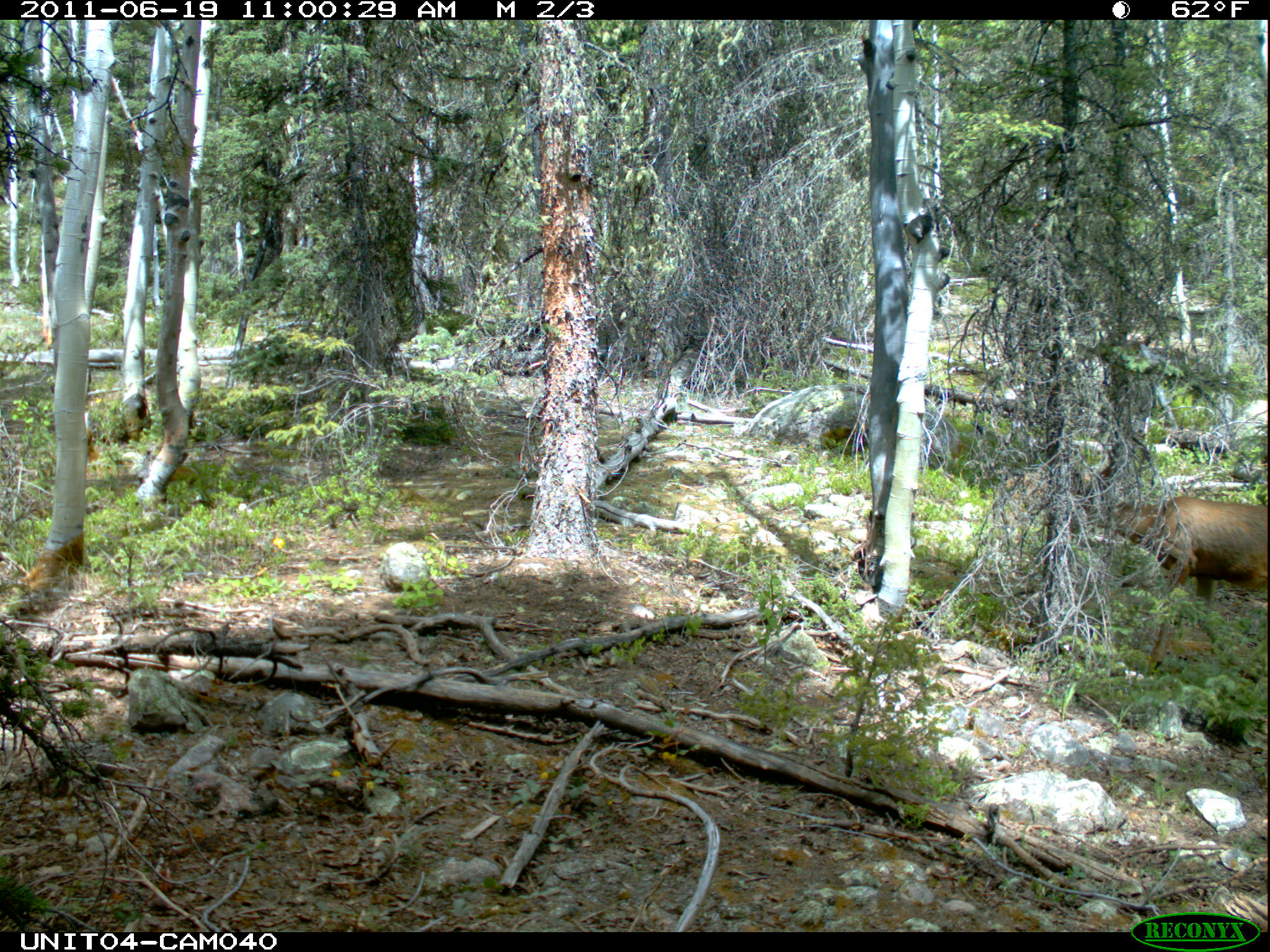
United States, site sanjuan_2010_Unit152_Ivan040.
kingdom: Animalia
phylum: Chordata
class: Mammalia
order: Artiodactyla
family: Cervidae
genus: Odocoileus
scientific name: Odocoileus hemionus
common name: mule deer